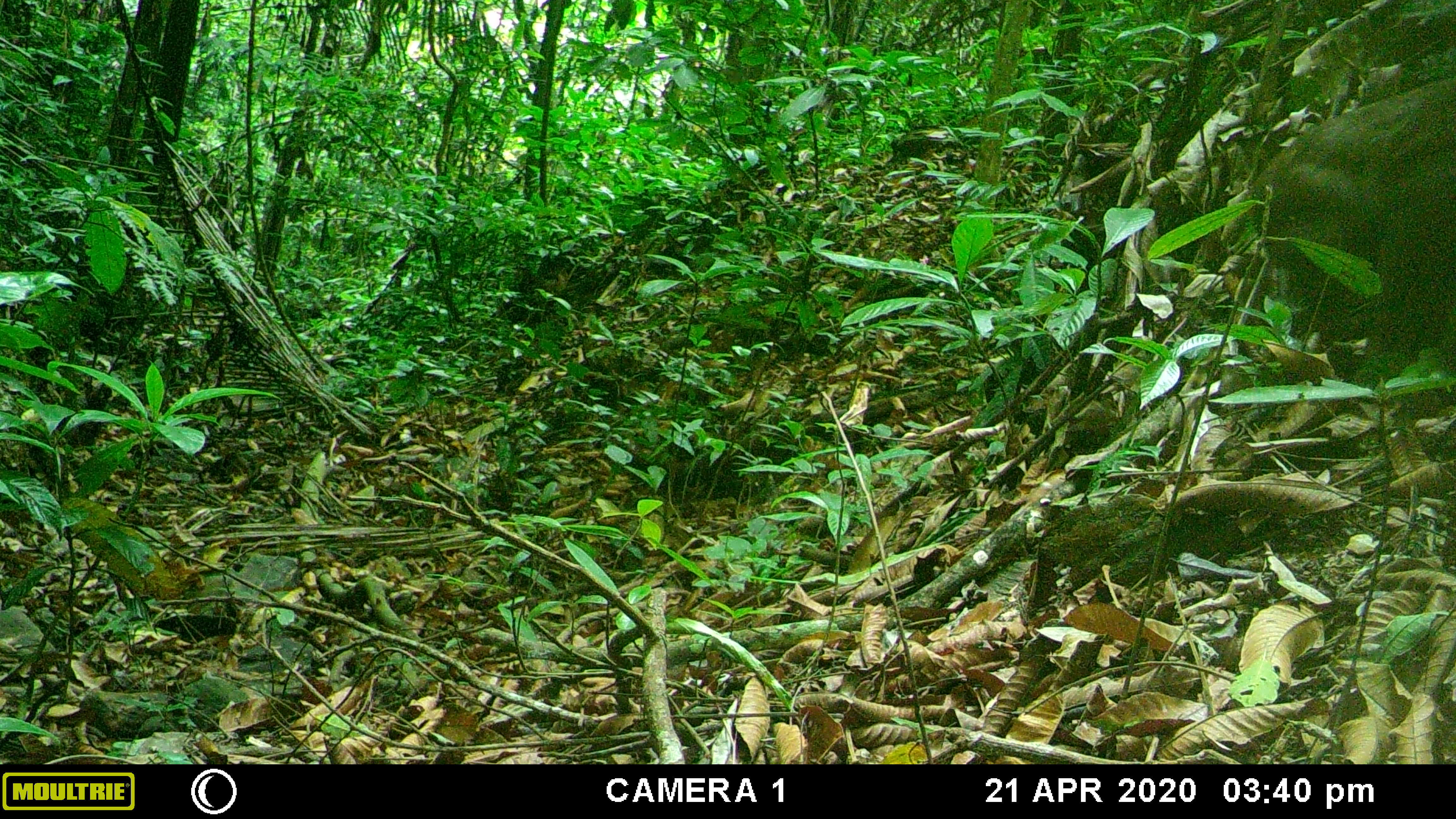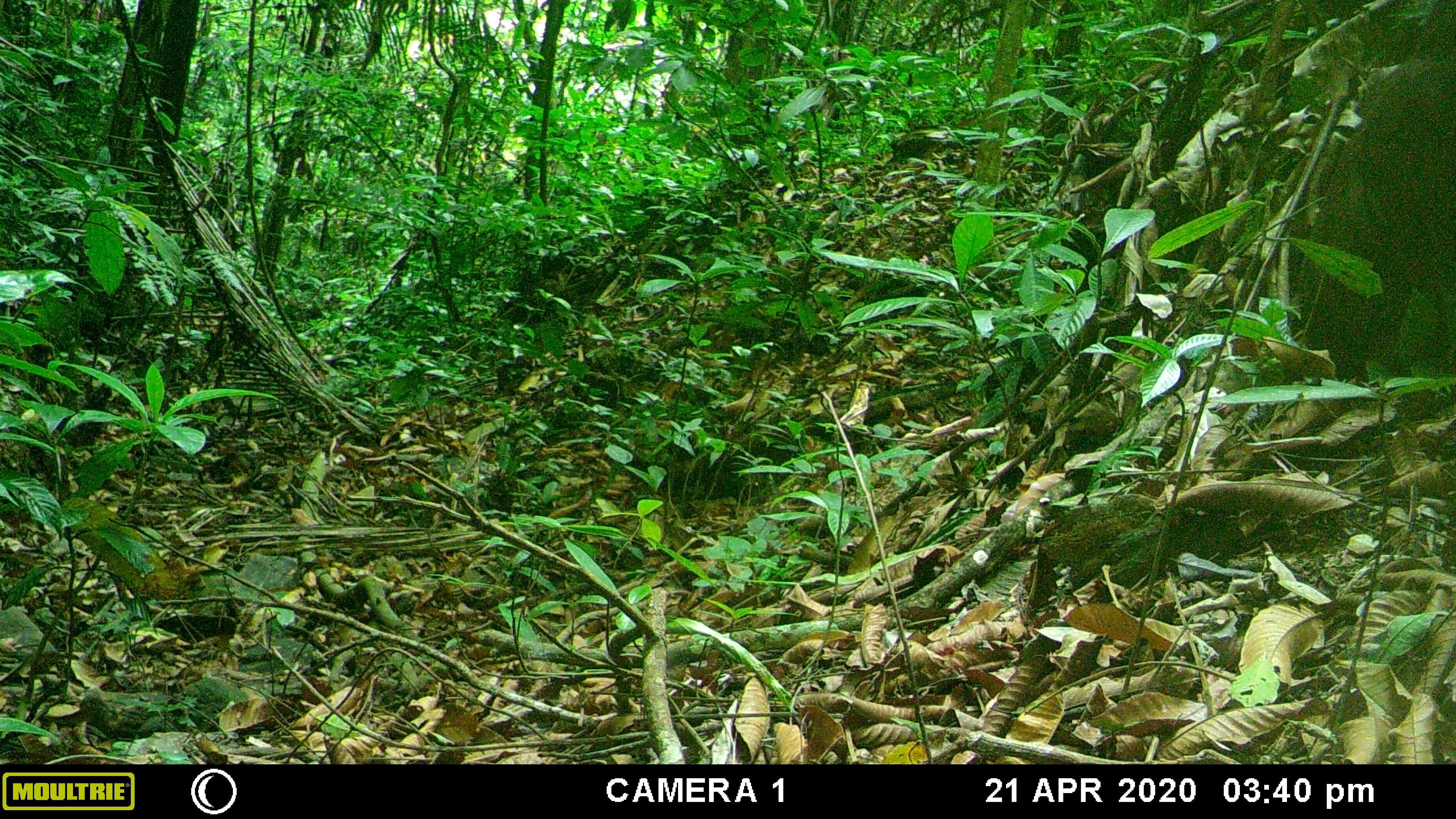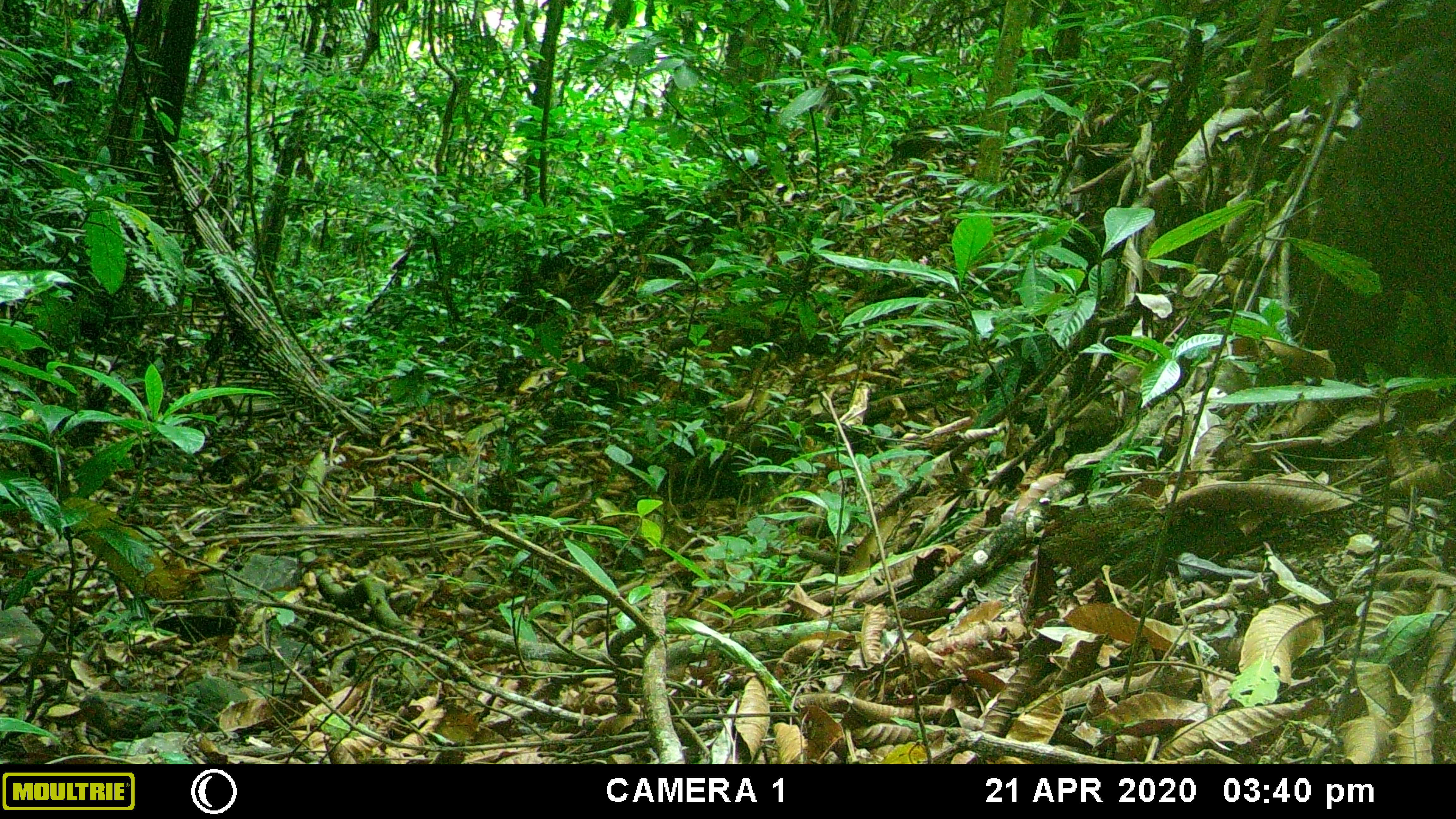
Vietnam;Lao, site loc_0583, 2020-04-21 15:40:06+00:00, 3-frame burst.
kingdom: Animalia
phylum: Chordata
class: Mammalia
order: Primates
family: Cercopithecidae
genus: Macaca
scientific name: Macaca arctoides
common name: stump-tailed macaque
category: stump tailed macaque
Stump tailed macaque (stump-tailed macaque) (Macaca arctoides). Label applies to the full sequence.